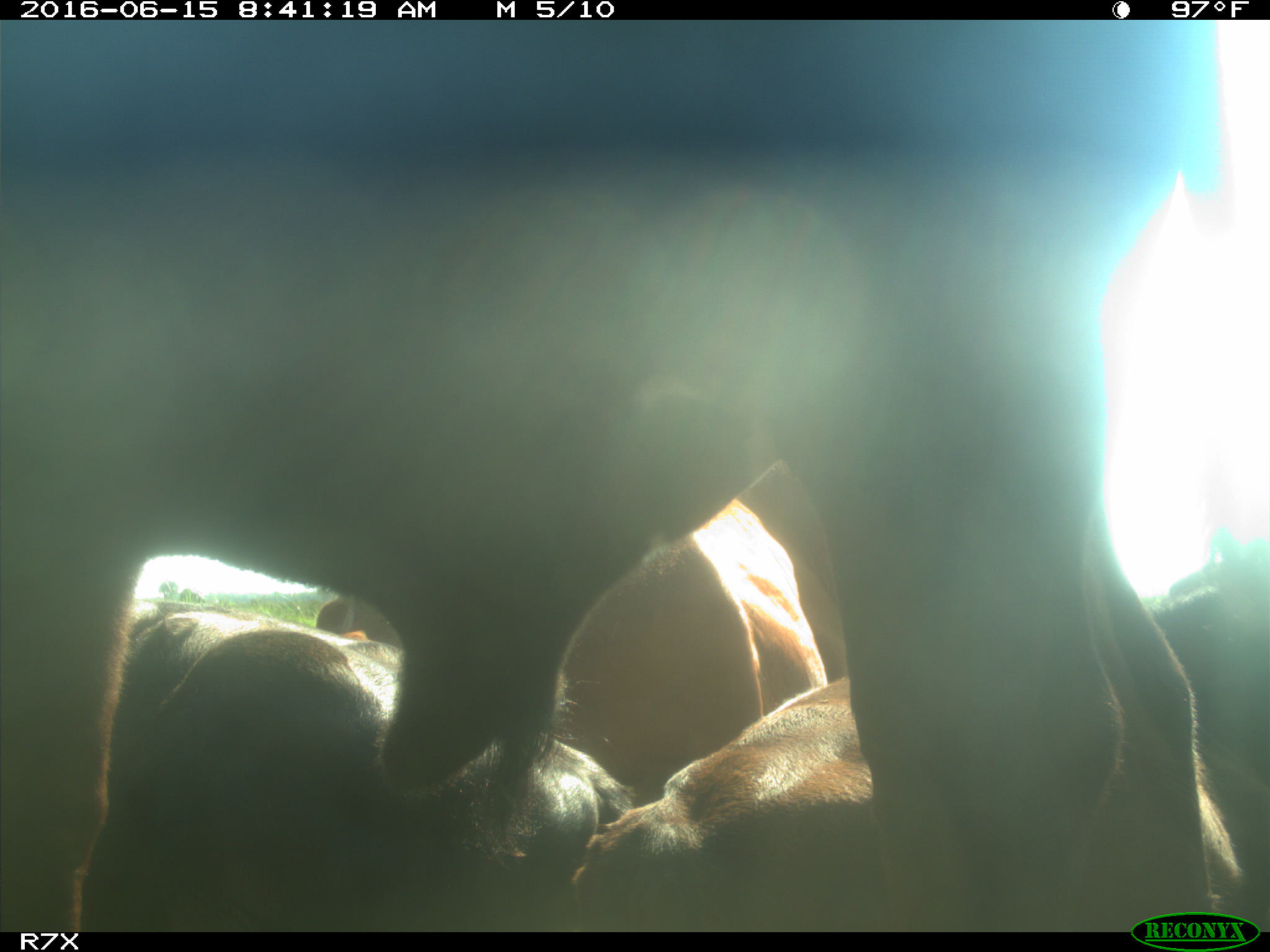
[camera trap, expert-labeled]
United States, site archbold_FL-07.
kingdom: Animalia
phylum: Chordata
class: Mammalia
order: Artiodactyla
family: Bovidae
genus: Bos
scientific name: Bos taurus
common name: domestic cow